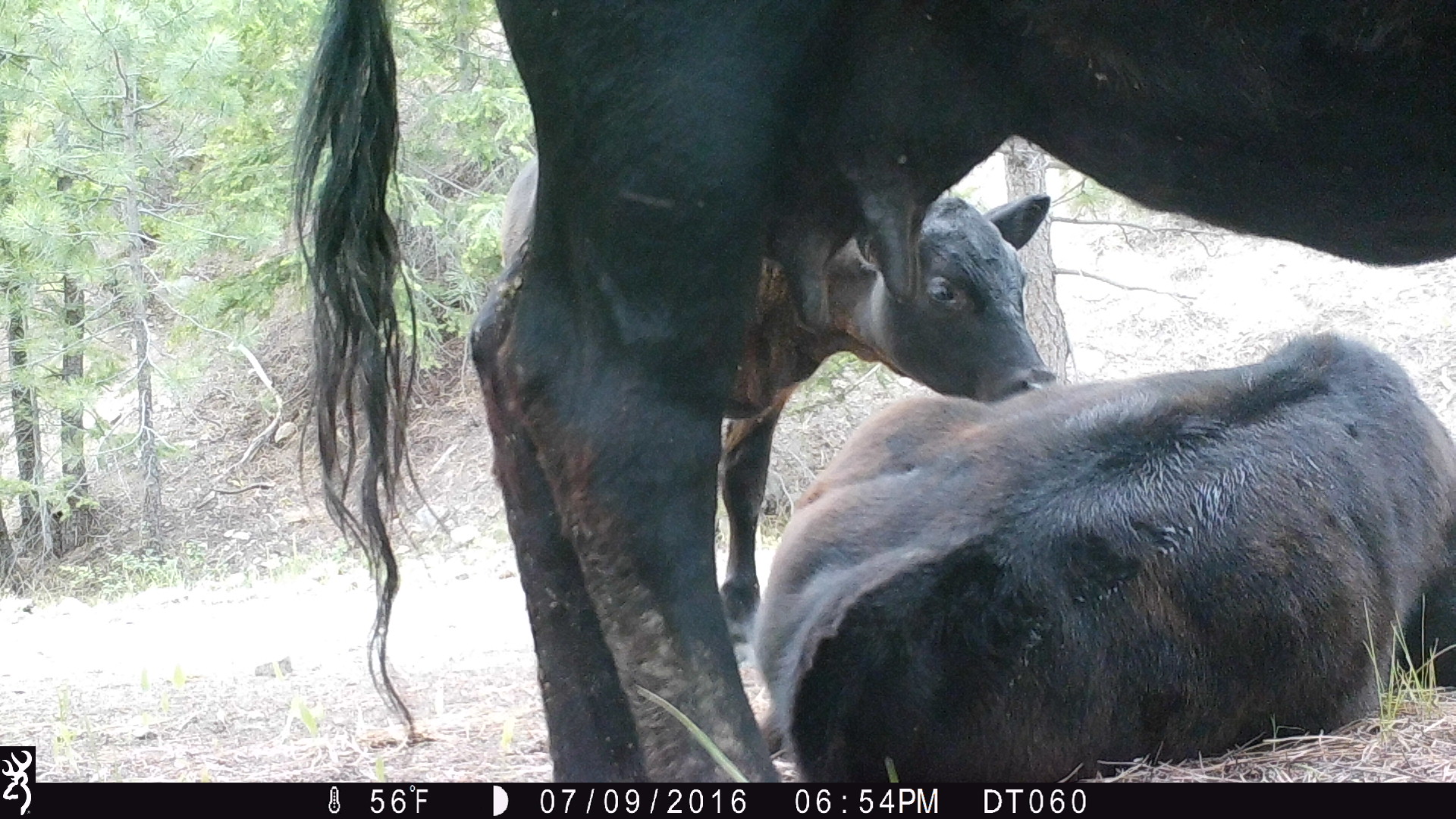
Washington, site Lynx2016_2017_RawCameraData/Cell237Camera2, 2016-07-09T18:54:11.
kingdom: Animalia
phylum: Chordata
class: Mammalia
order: Artiodactyla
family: Bovidae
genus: Bos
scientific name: Bos taurus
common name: domestic cattle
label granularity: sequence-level